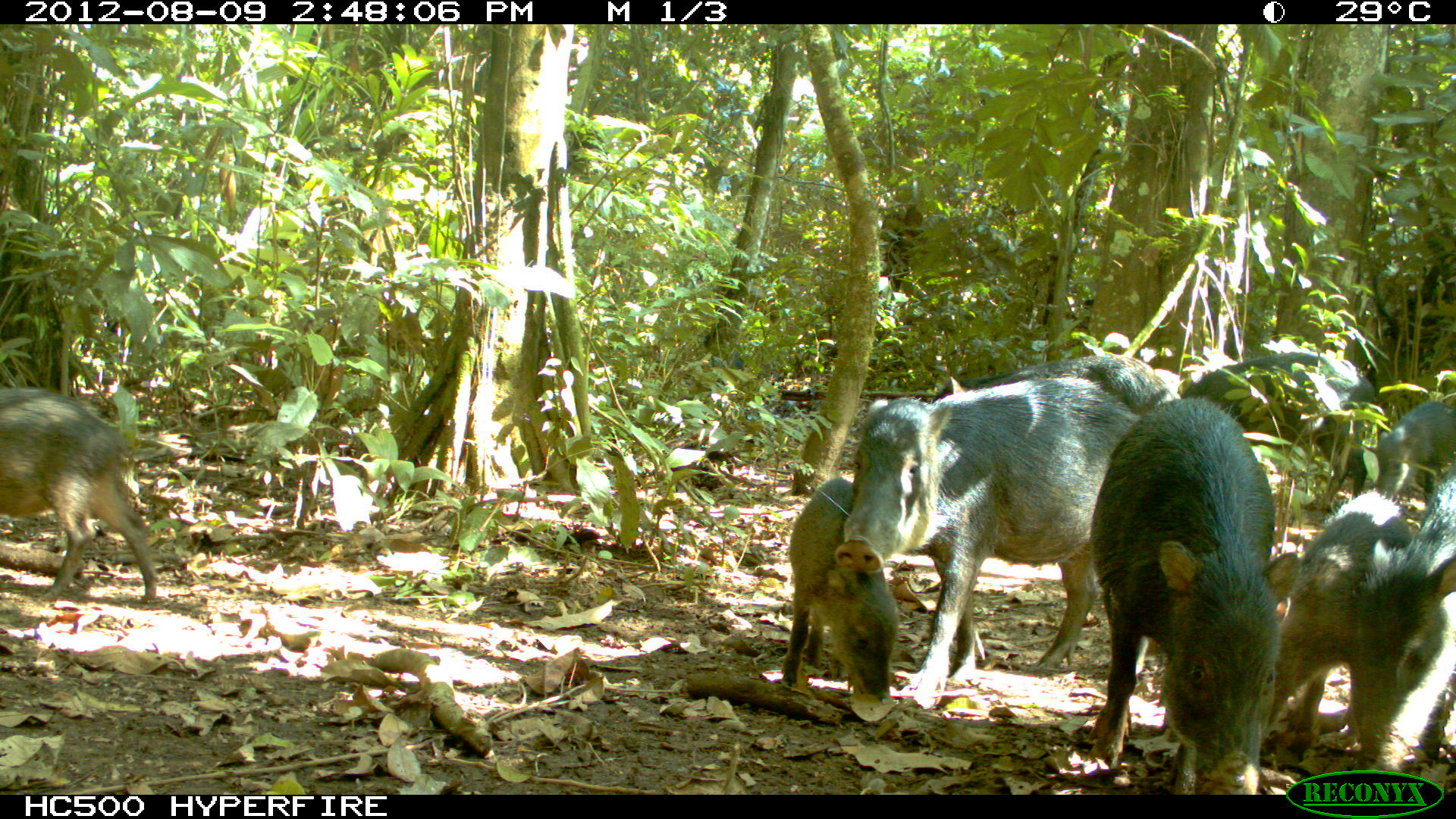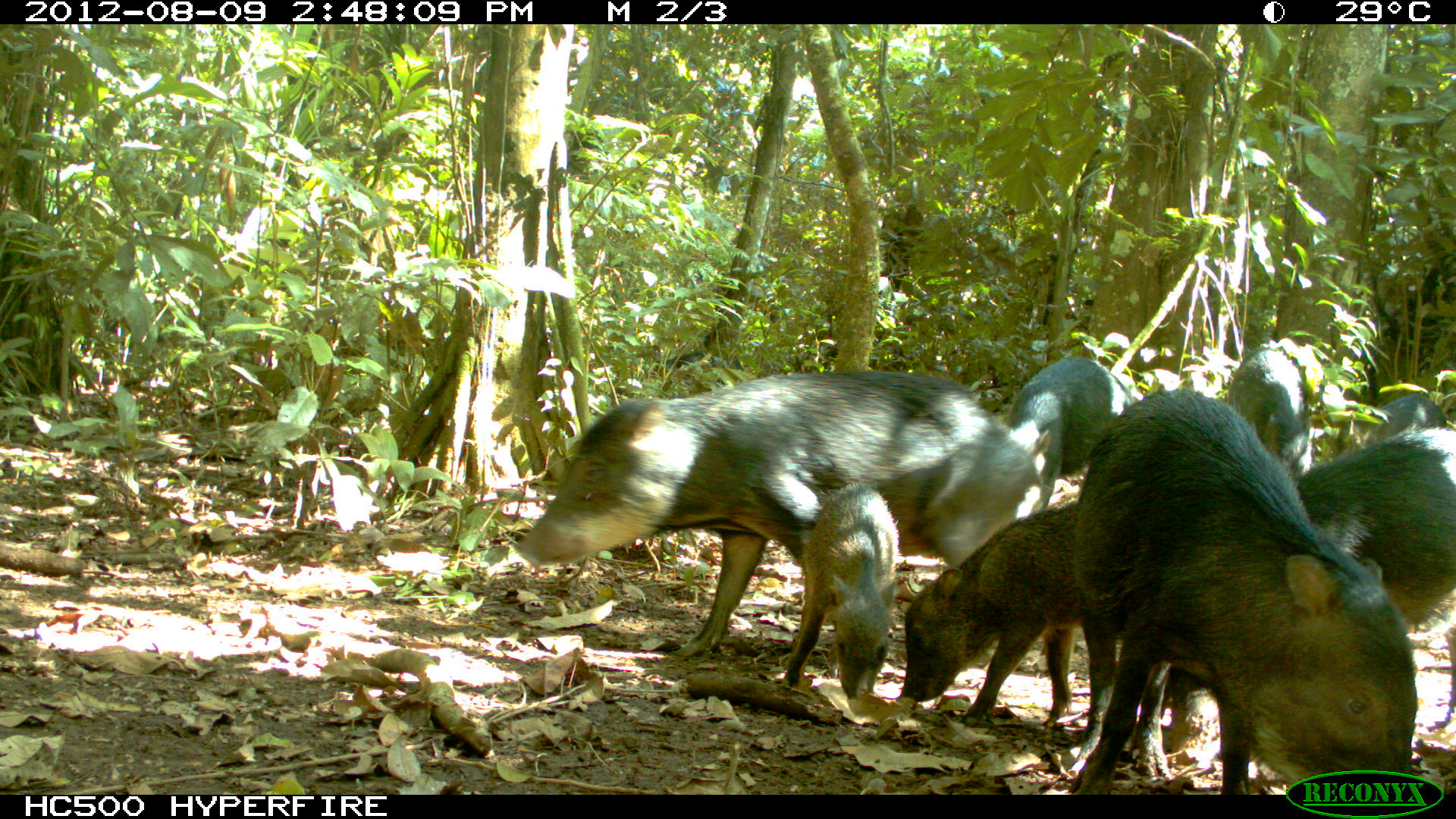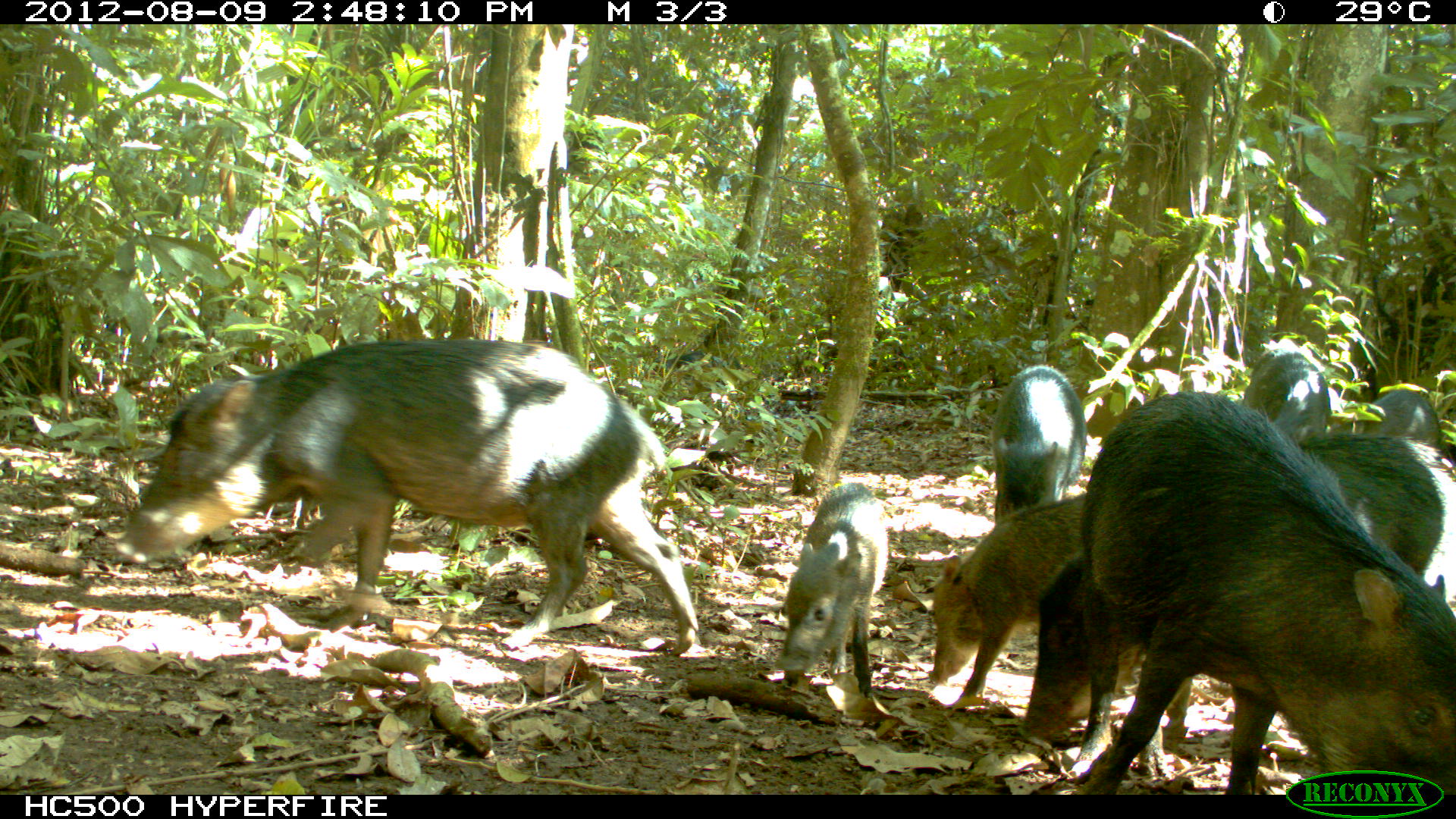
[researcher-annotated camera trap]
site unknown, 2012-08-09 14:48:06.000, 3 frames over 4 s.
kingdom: Animalia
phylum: Chordata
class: Mammalia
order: Artiodactyla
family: Tayassuidae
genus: Tayassu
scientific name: Tayassu pecari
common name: white-lipped peccary